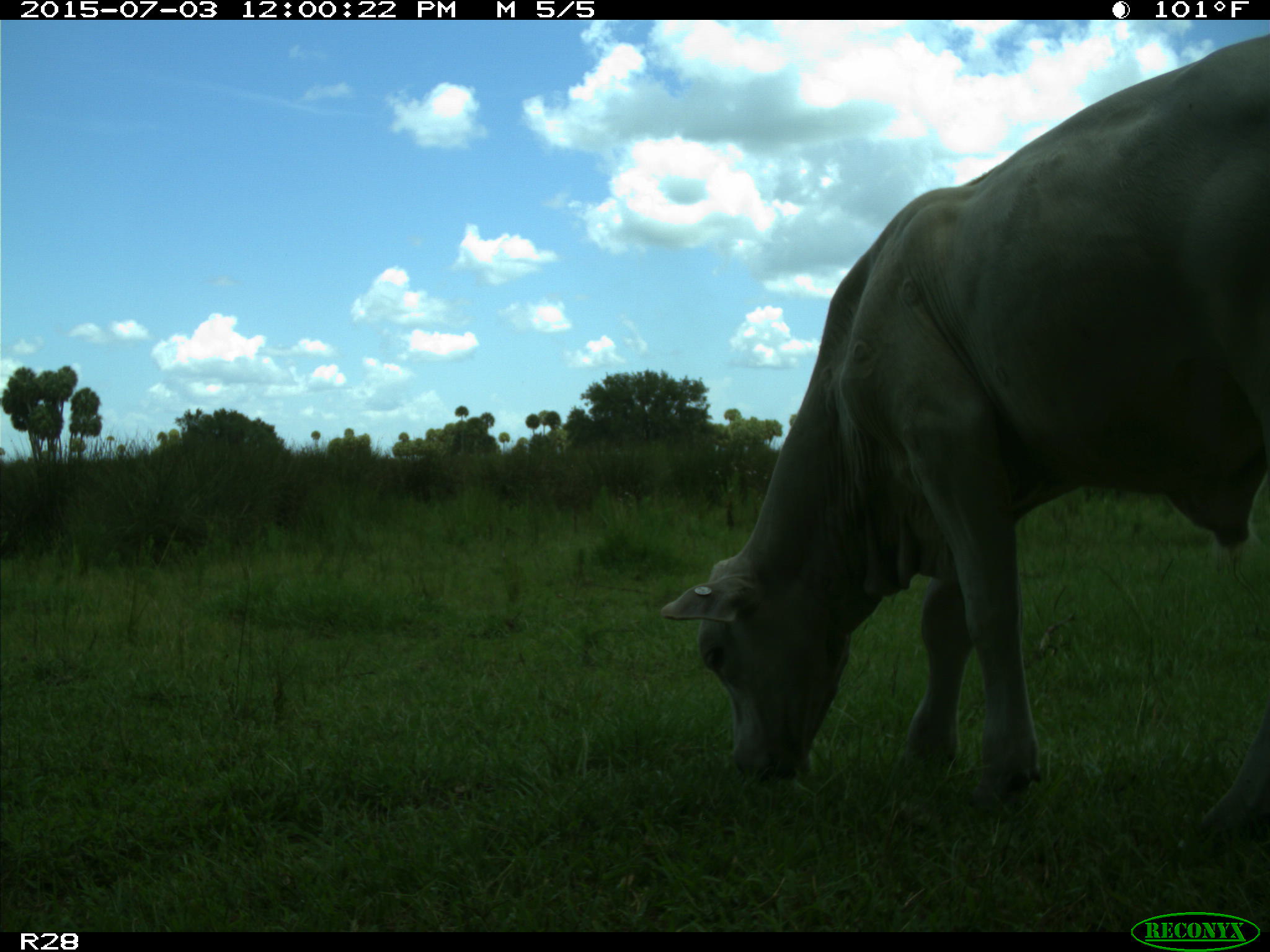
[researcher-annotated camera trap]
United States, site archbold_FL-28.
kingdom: Animalia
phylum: Chordata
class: Mammalia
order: Artiodactyla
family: Bovidae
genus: Bos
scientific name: Bos taurus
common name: domestic cow